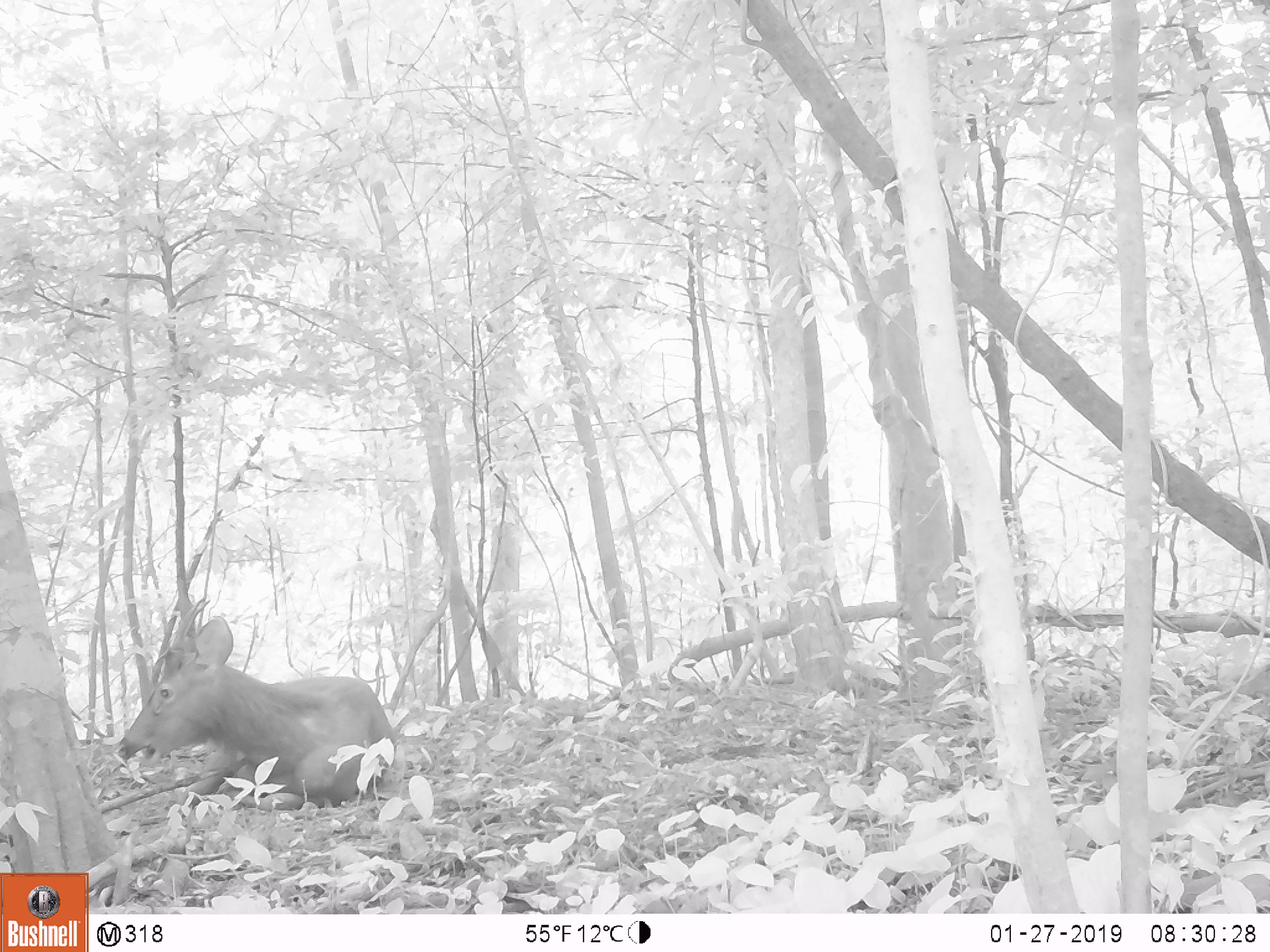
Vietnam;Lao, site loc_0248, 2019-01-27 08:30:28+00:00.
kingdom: Animalia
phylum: Chordata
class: Mammalia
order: Artiodactyla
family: Cervidae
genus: Rusa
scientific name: Rusa unicolor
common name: sambar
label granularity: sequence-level